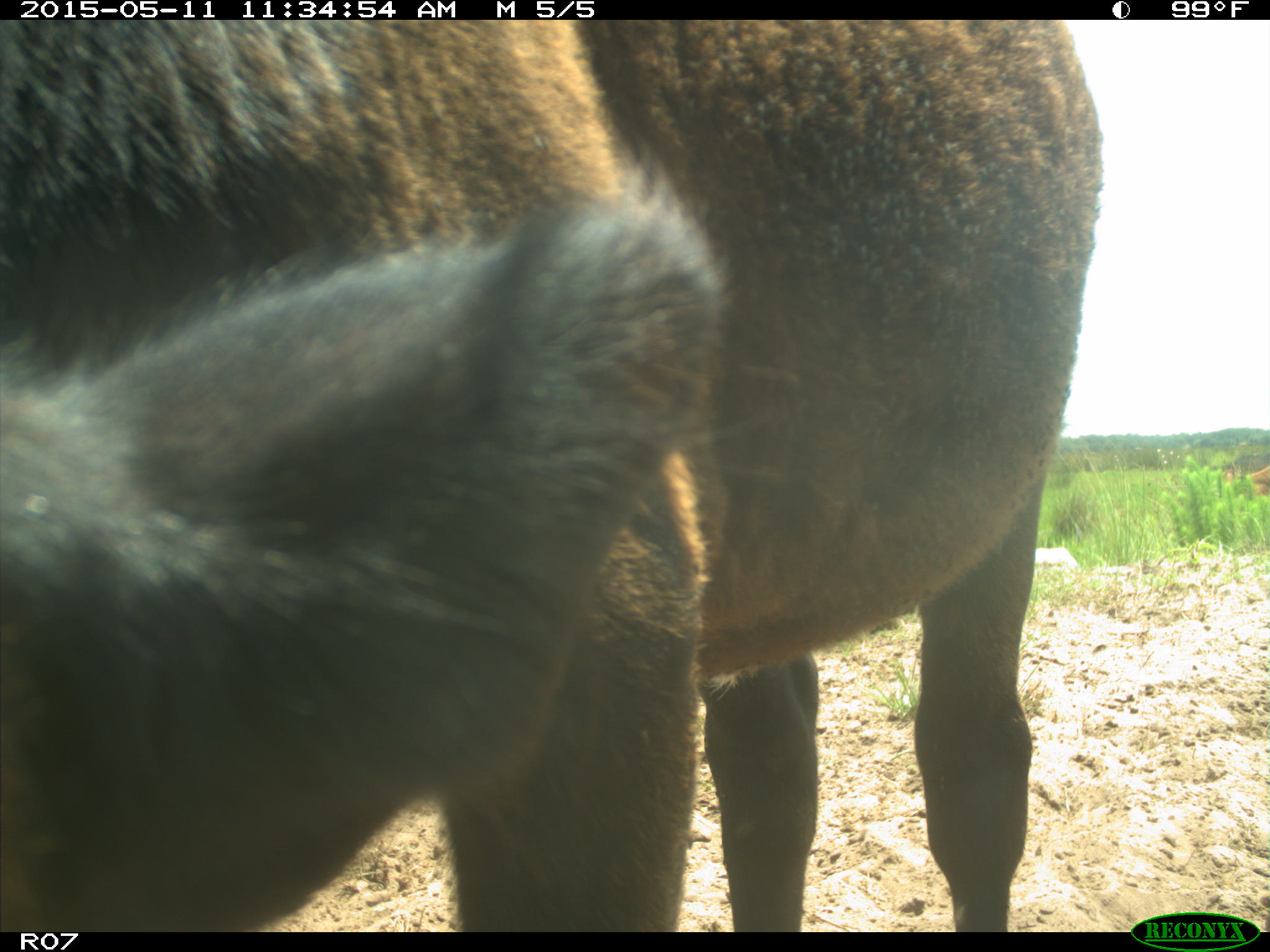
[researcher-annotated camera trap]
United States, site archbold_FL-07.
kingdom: Animalia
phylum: Chordata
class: Mammalia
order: Artiodactyla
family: Bovidae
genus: Bos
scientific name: Bos taurus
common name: domestic cow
Bos taurus (domestic cow).